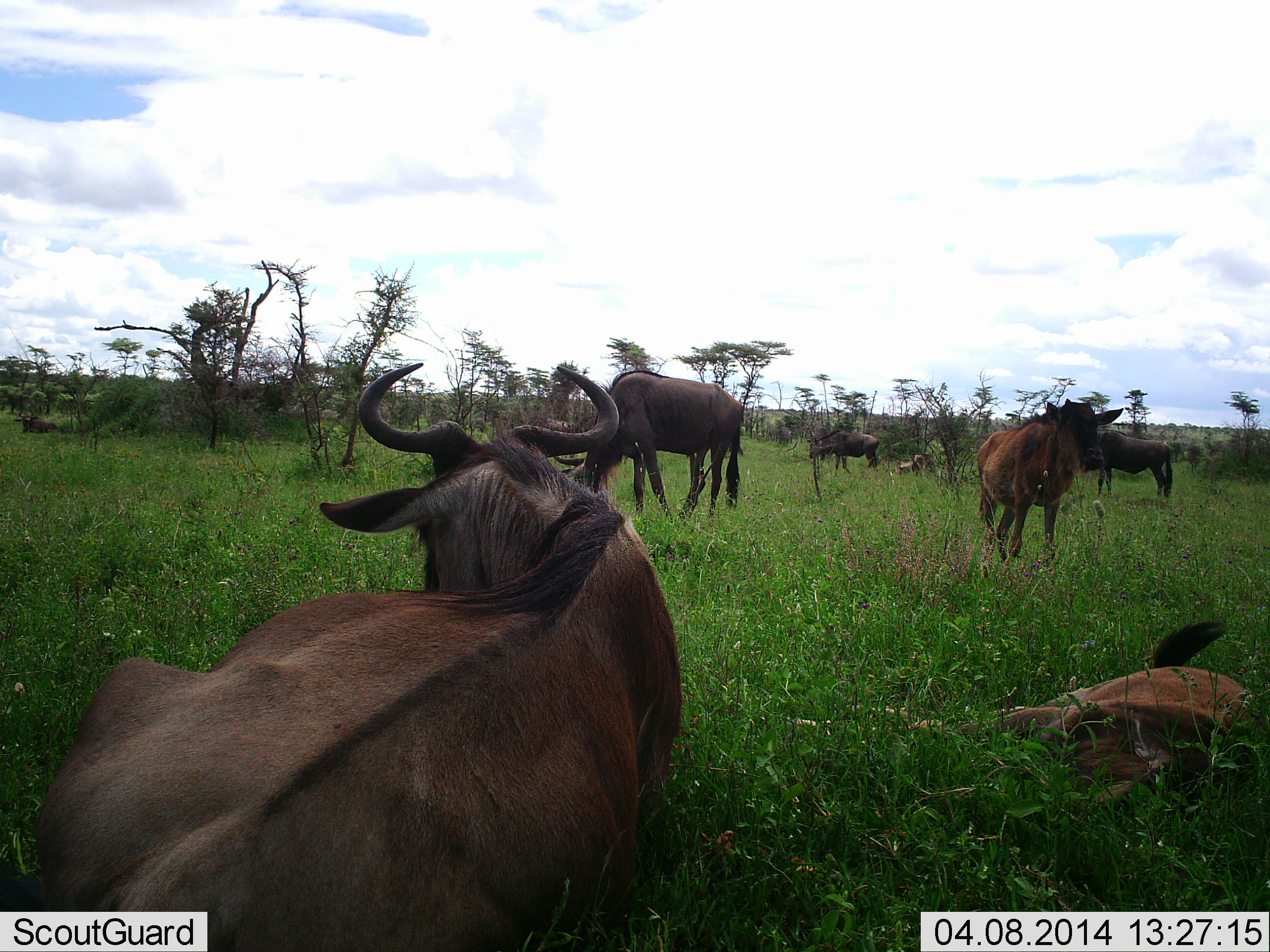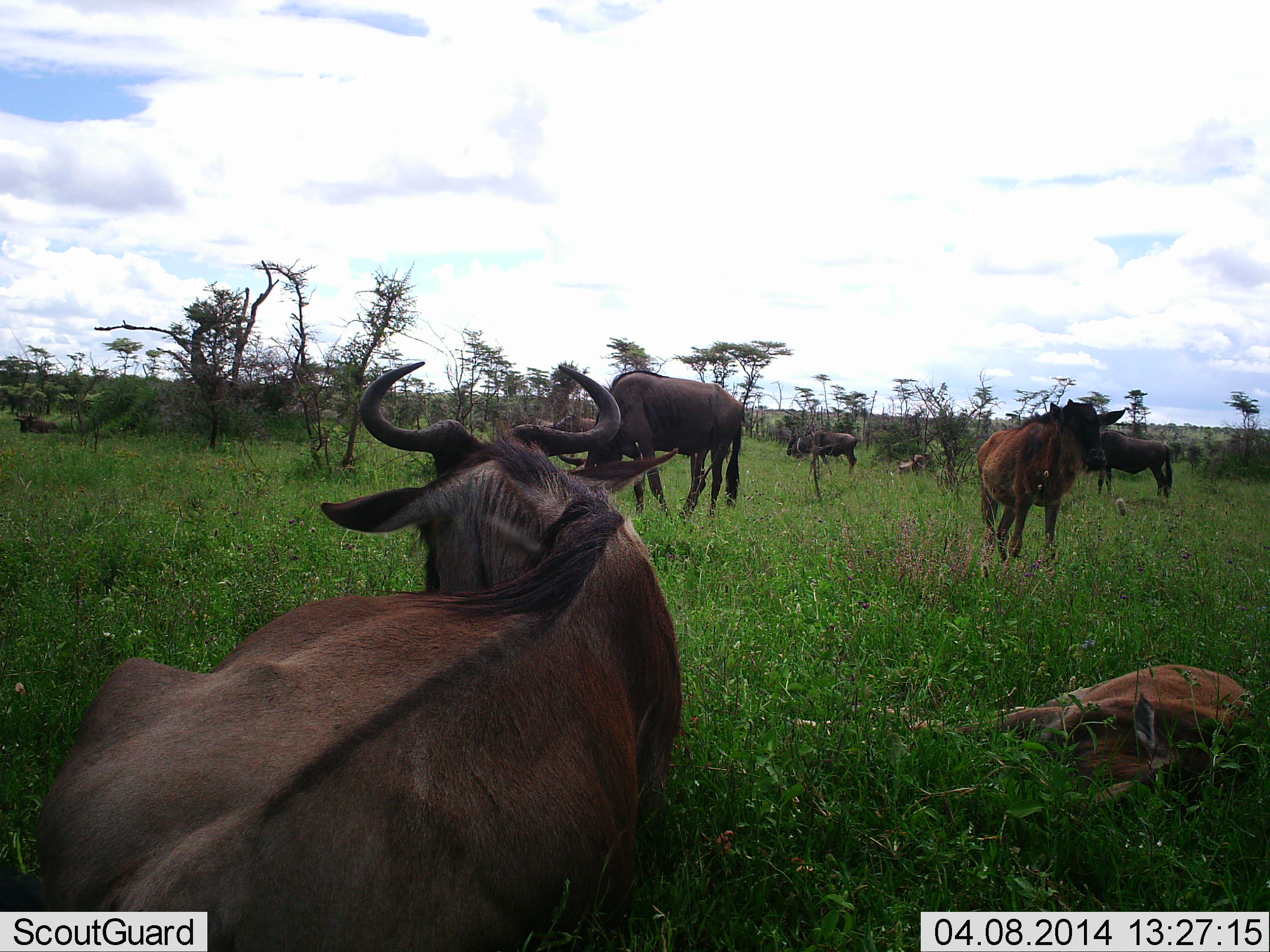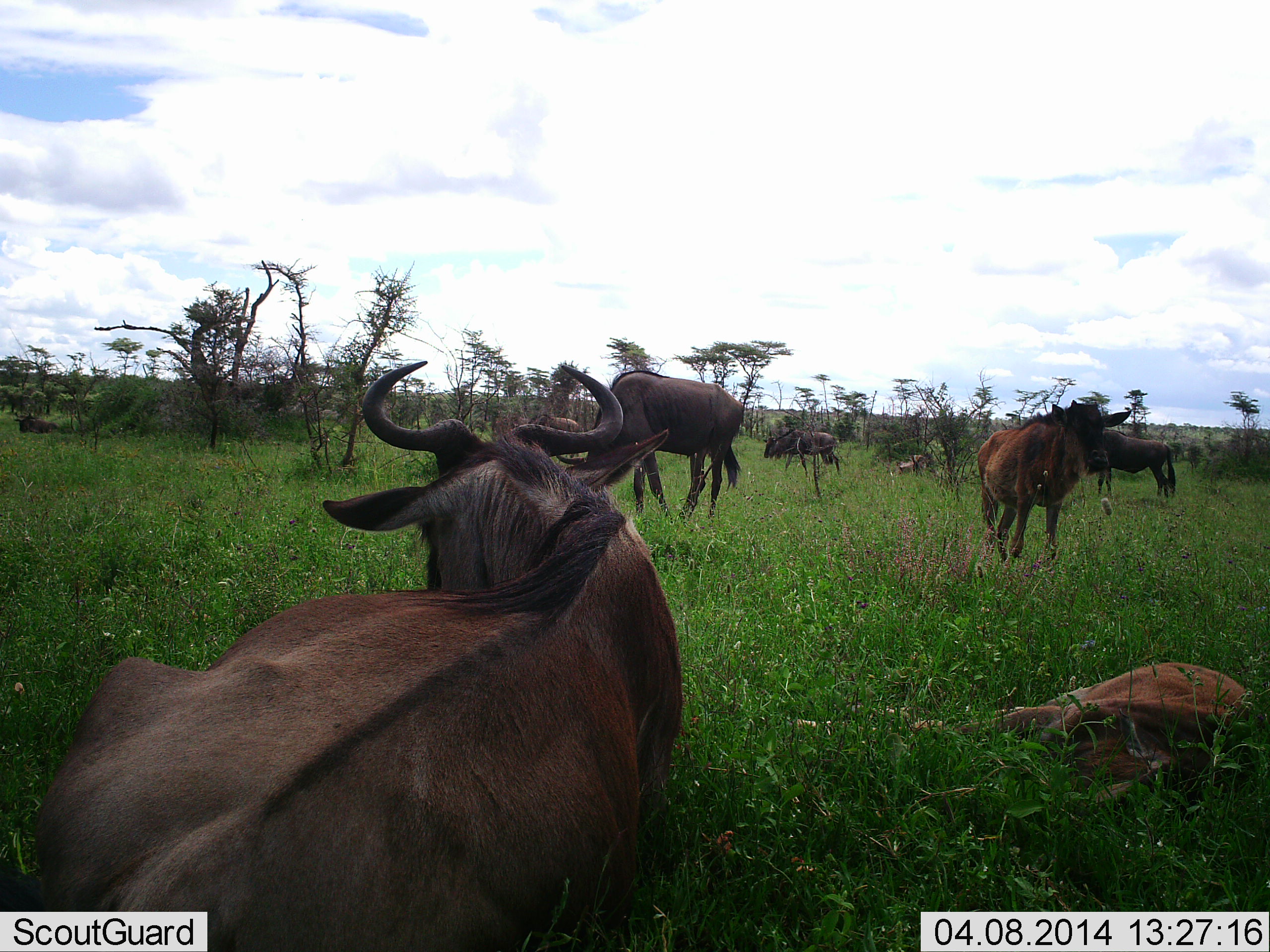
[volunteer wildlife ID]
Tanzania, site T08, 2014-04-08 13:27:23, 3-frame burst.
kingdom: Animalia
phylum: Chordata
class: Mammalia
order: Artiodactyla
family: Bovidae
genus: Connochaetes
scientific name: Connochaetes taurinus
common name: blue wildebeest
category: wildebeest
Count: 9.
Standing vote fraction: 80%.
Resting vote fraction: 100%.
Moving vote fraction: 10%.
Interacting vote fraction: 0%.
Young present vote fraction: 70%.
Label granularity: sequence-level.